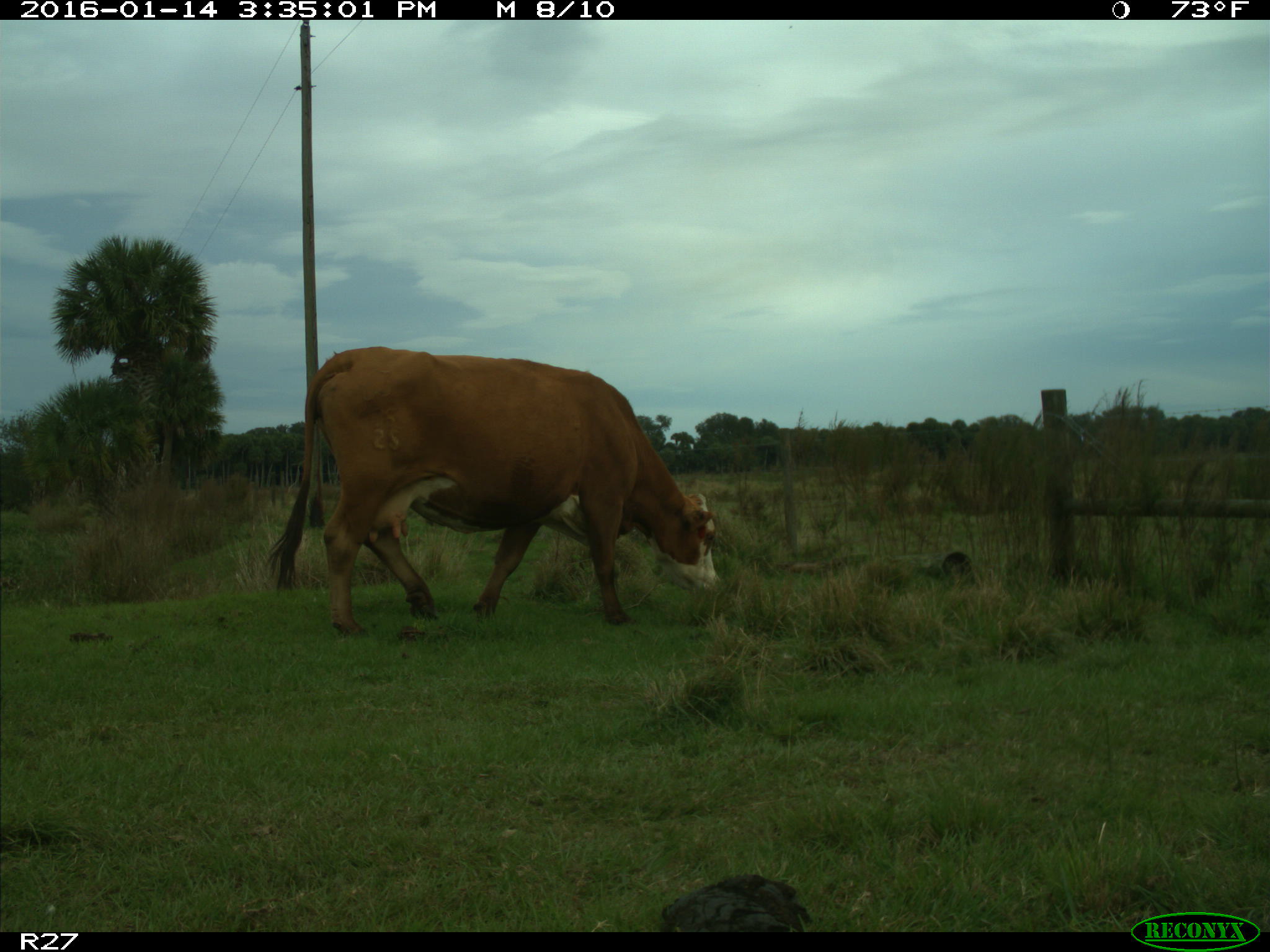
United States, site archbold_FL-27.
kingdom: Animalia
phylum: Chordata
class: Mammalia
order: Artiodactyla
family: Bovidae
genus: Bos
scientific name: Bos taurus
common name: domestic cow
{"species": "Bos taurus (domestic cow)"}